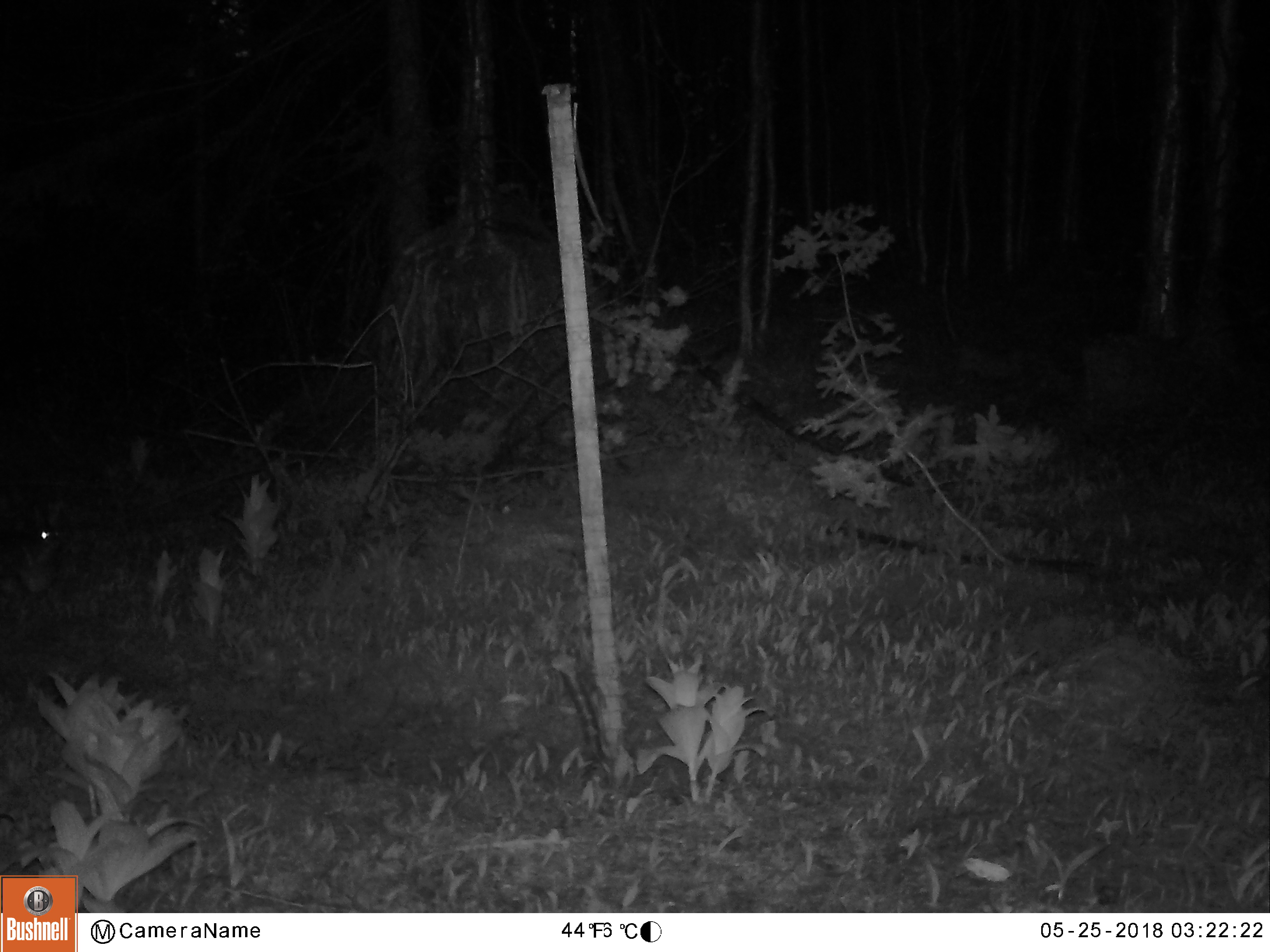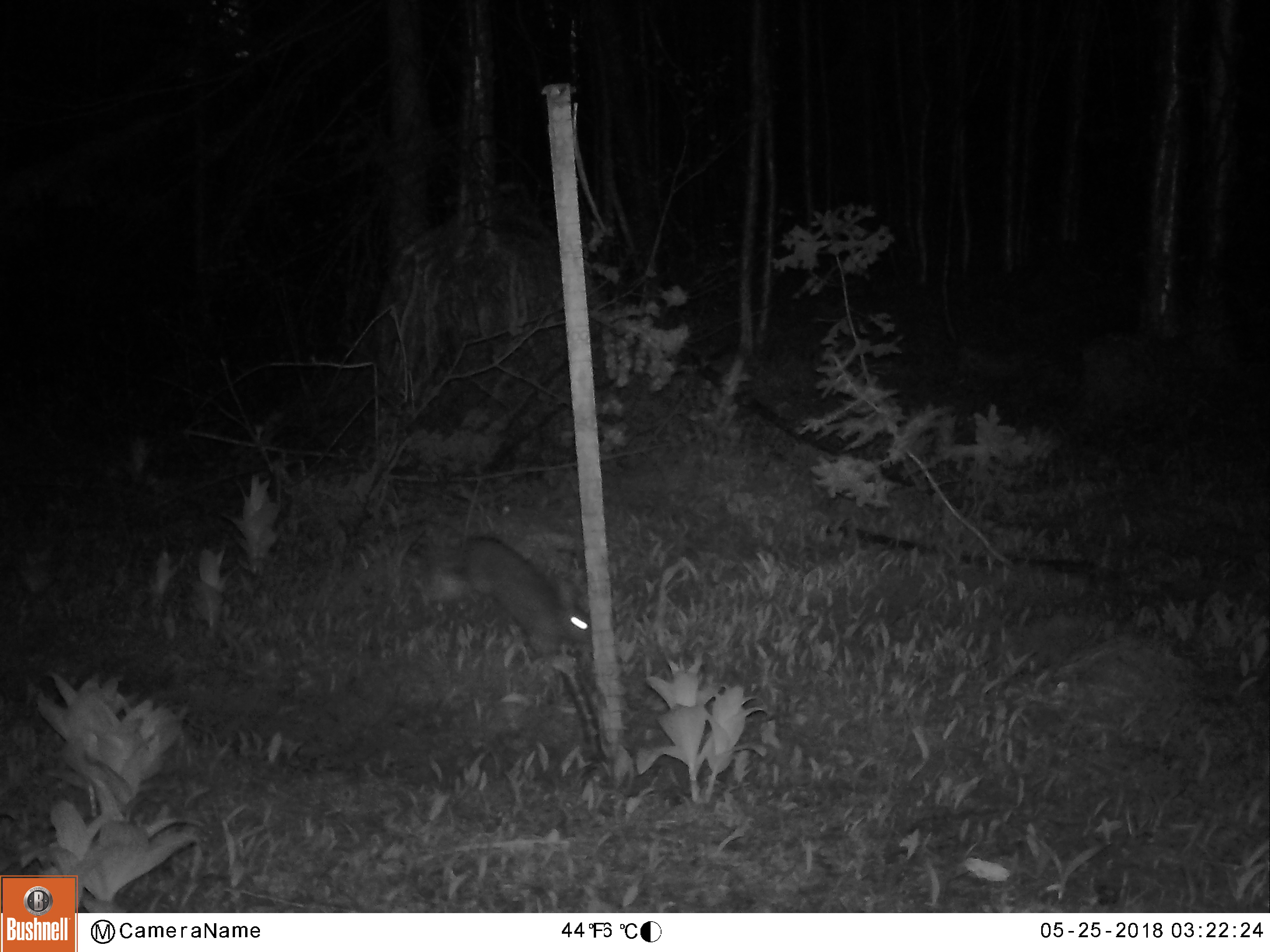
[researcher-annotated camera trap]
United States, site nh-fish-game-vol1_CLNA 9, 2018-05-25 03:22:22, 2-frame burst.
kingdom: Animalia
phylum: Chordata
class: Mammalia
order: Lagomorpha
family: Leporidae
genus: Lepus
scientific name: Lepus americanus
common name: snowshoe hare